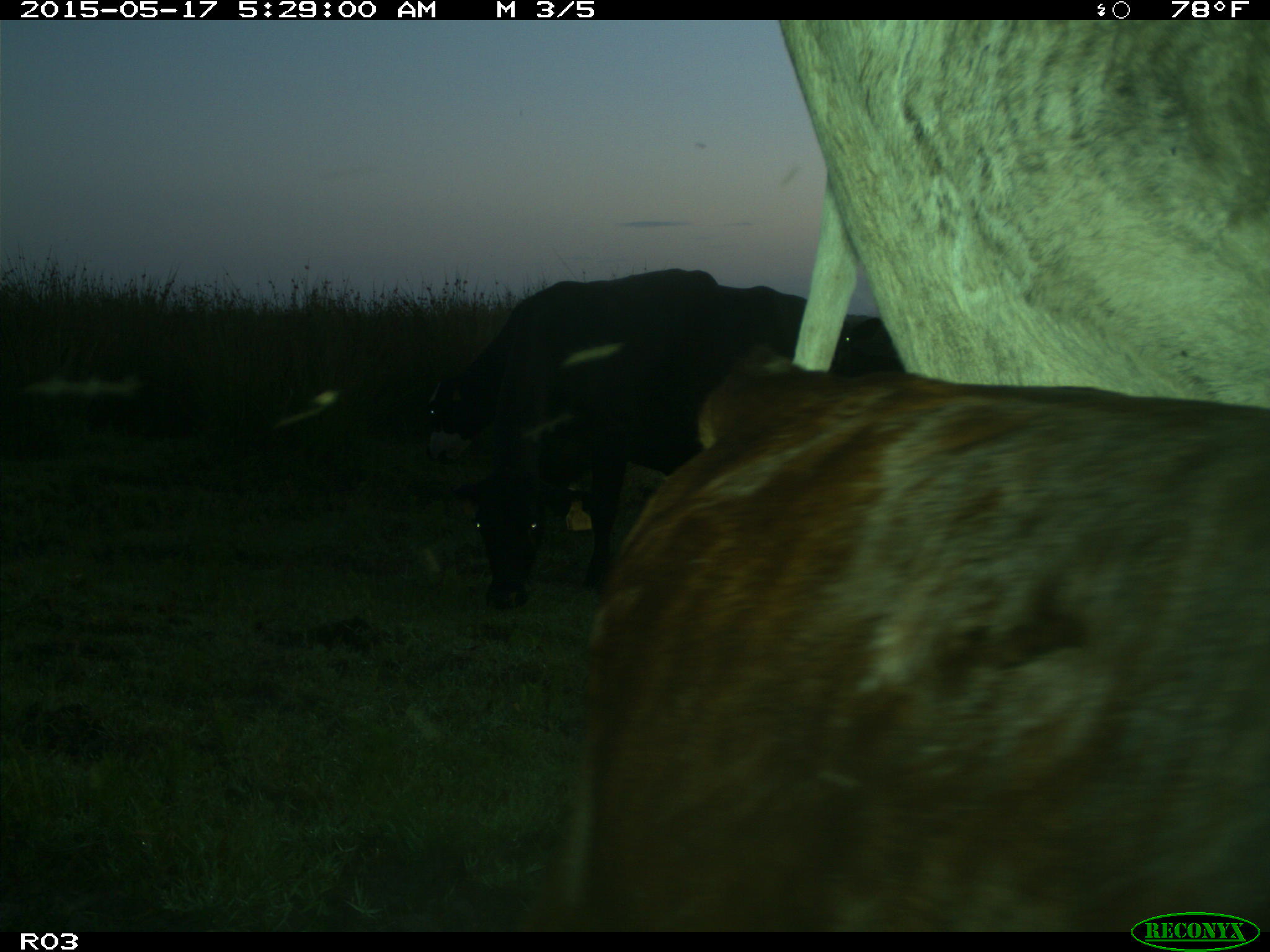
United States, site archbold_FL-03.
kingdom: Animalia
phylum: Chordata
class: Mammalia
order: Artiodactyla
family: Bovidae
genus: Bos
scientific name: Bos taurus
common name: domestic cow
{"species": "Bos taurus (domestic cow)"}